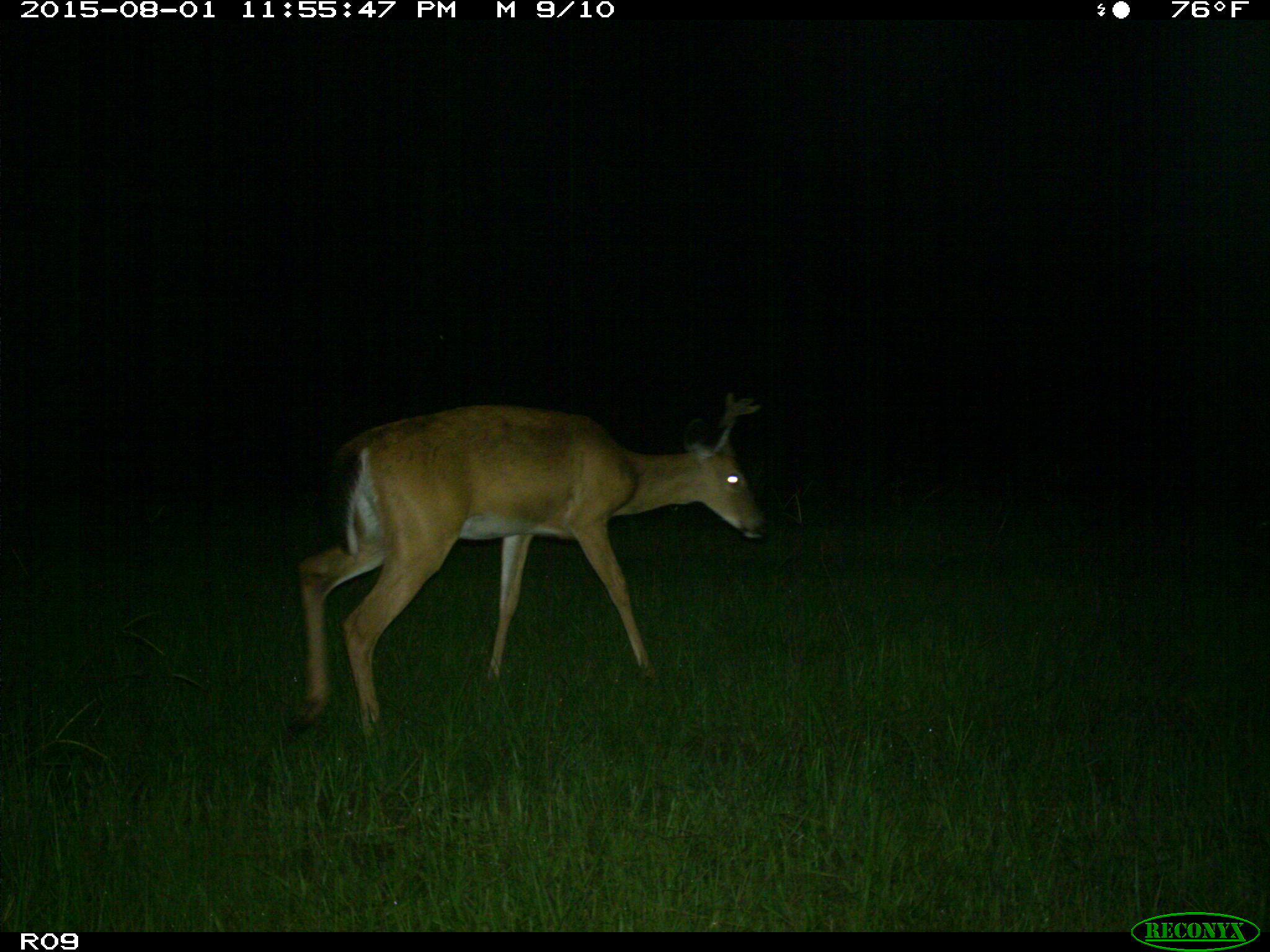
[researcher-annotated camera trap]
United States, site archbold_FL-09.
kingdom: Animalia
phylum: Chordata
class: Mammalia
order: Artiodactyla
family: Cervidae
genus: Odocoileus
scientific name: Odocoileus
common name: deer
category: unidentified deer